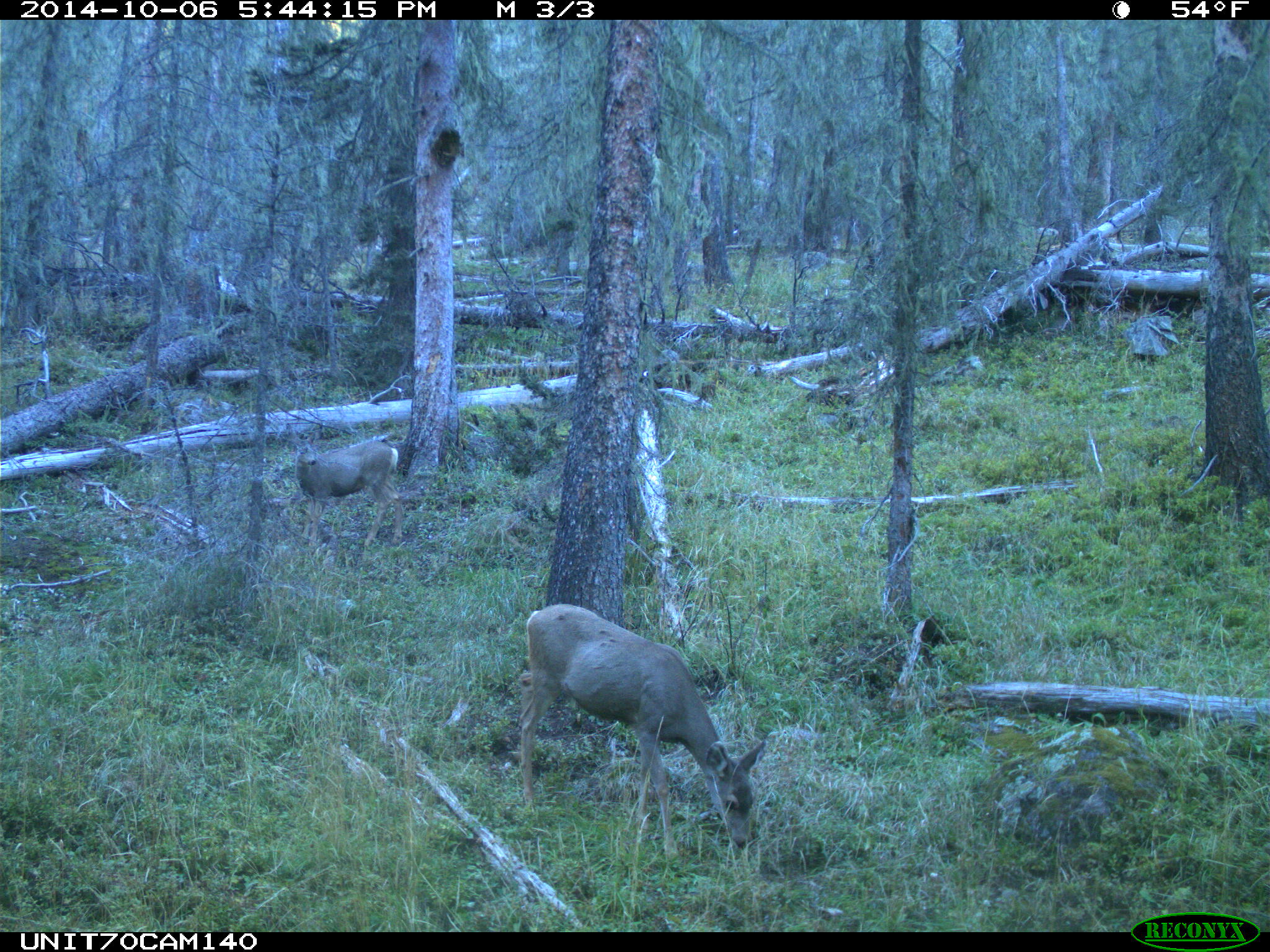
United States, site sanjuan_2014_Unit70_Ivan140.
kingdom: Animalia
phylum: Chordata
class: Mammalia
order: Artiodactyla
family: Cervidae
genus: Odocoileus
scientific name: Odocoileus hemionus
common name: mule deer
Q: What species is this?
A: Odocoileus hemionus (mule deer).